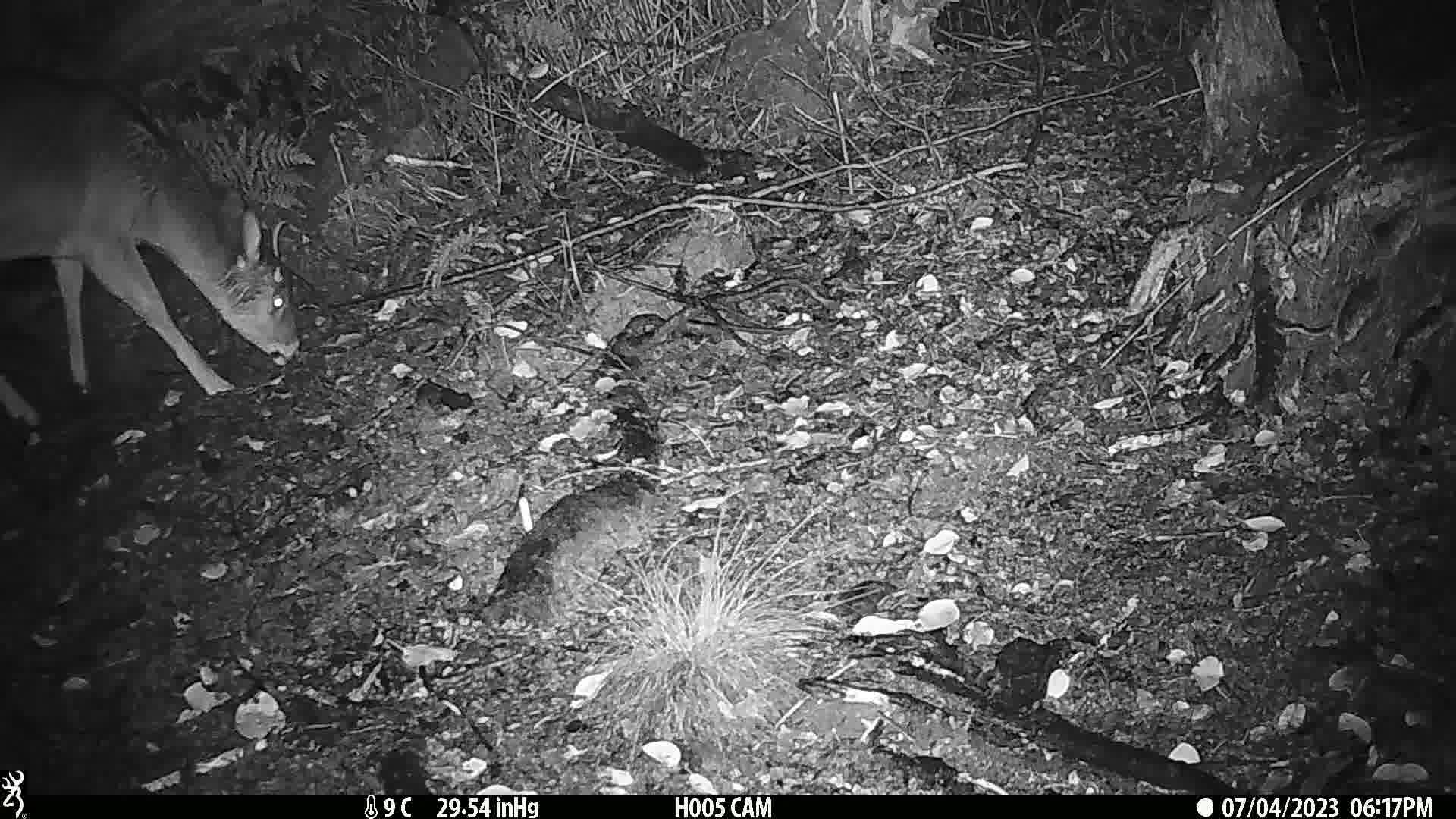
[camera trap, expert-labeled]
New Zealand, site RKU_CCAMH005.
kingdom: Animalia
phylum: Chordata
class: Mammalia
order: Artiodactyla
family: Cervidae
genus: Odocoileus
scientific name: Odocoileus virginianus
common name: white-tailed deer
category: white tailed deer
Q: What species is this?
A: White tailed deer (white-tailed deer) (Odocoileus virginianus).